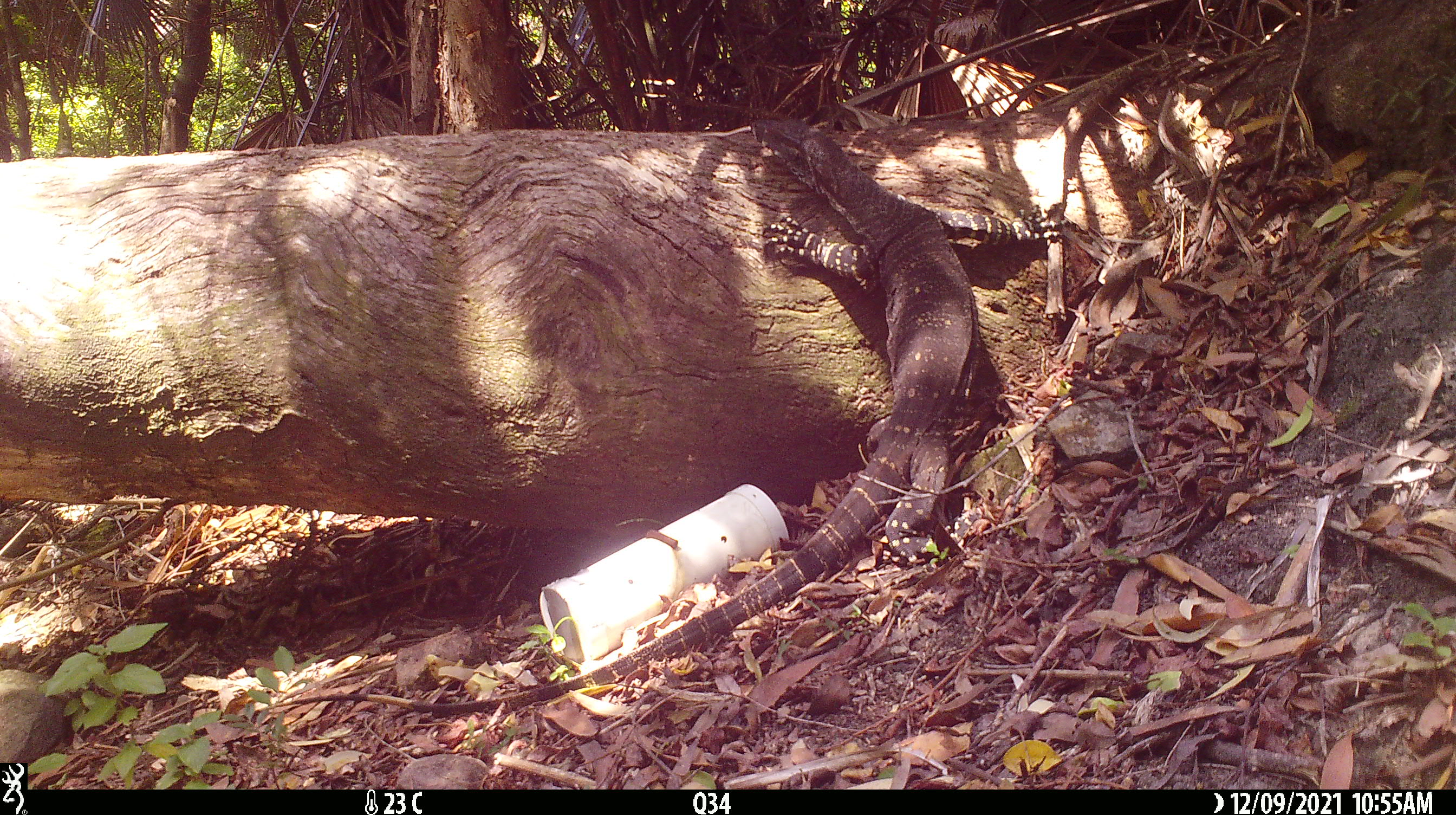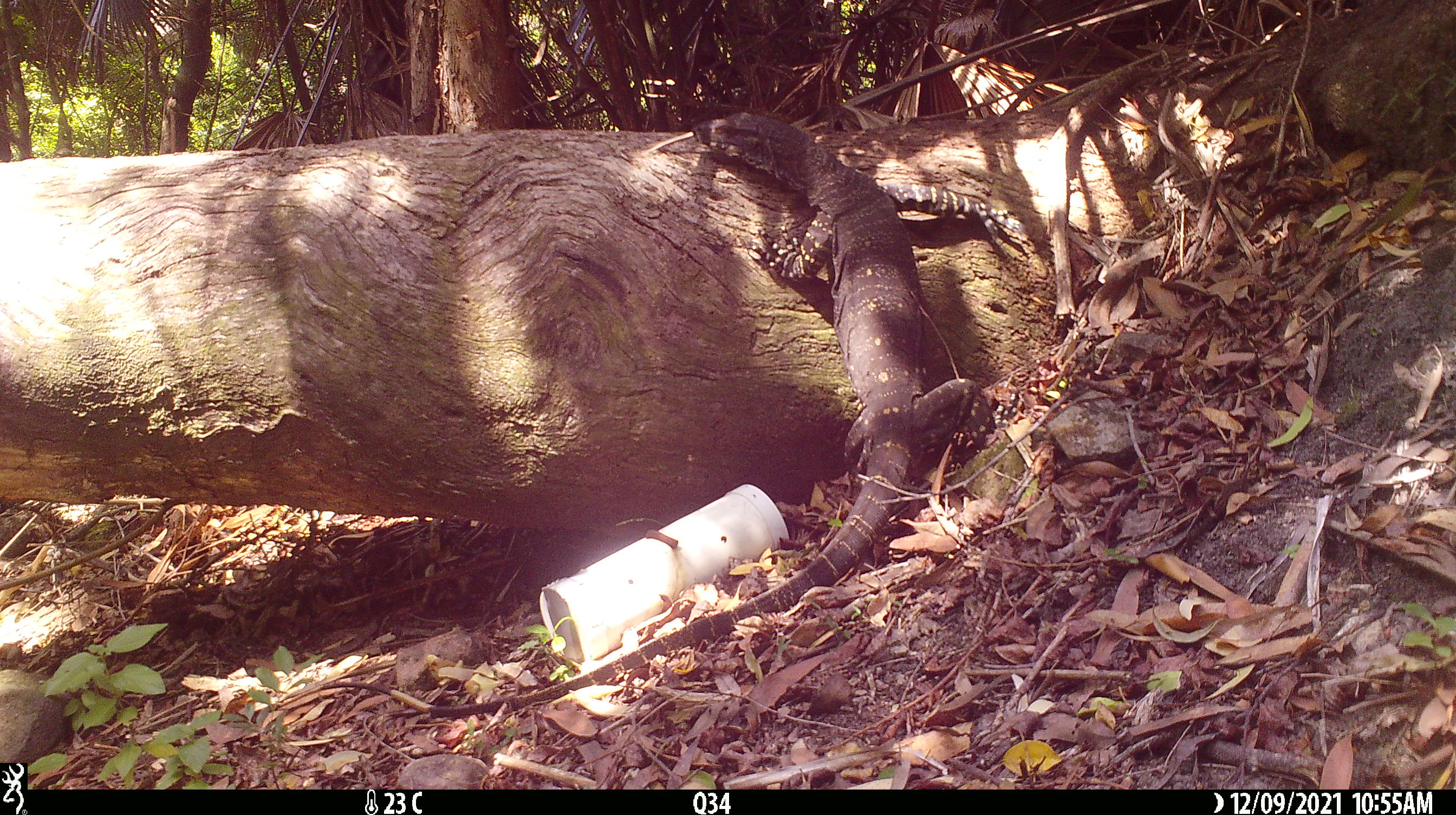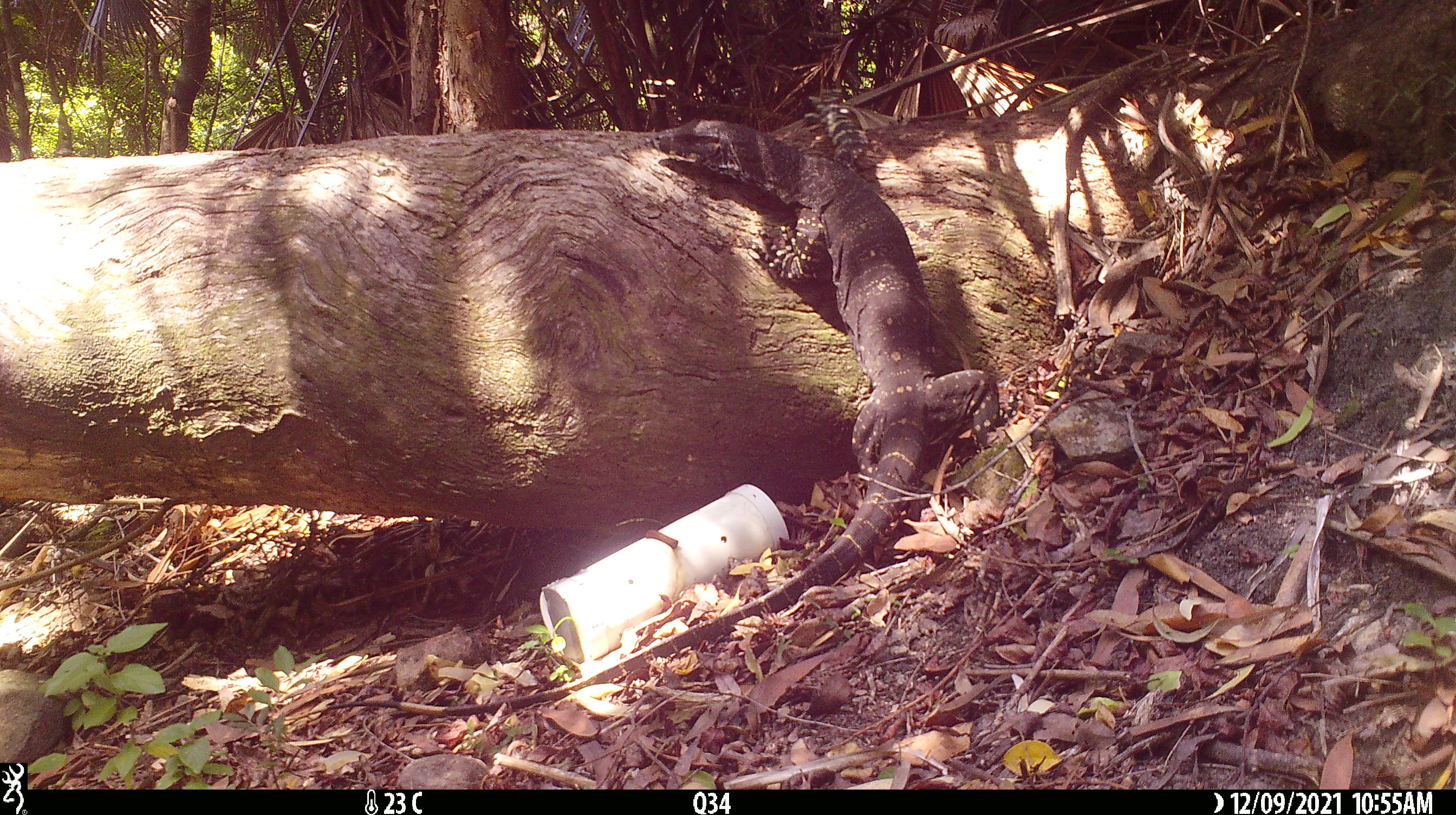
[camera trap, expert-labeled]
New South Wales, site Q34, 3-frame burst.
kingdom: Animalia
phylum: Chordata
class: Reptilia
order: Squamata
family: Varanidae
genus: Varanus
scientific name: Varanus varius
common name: lace monitor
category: goanna